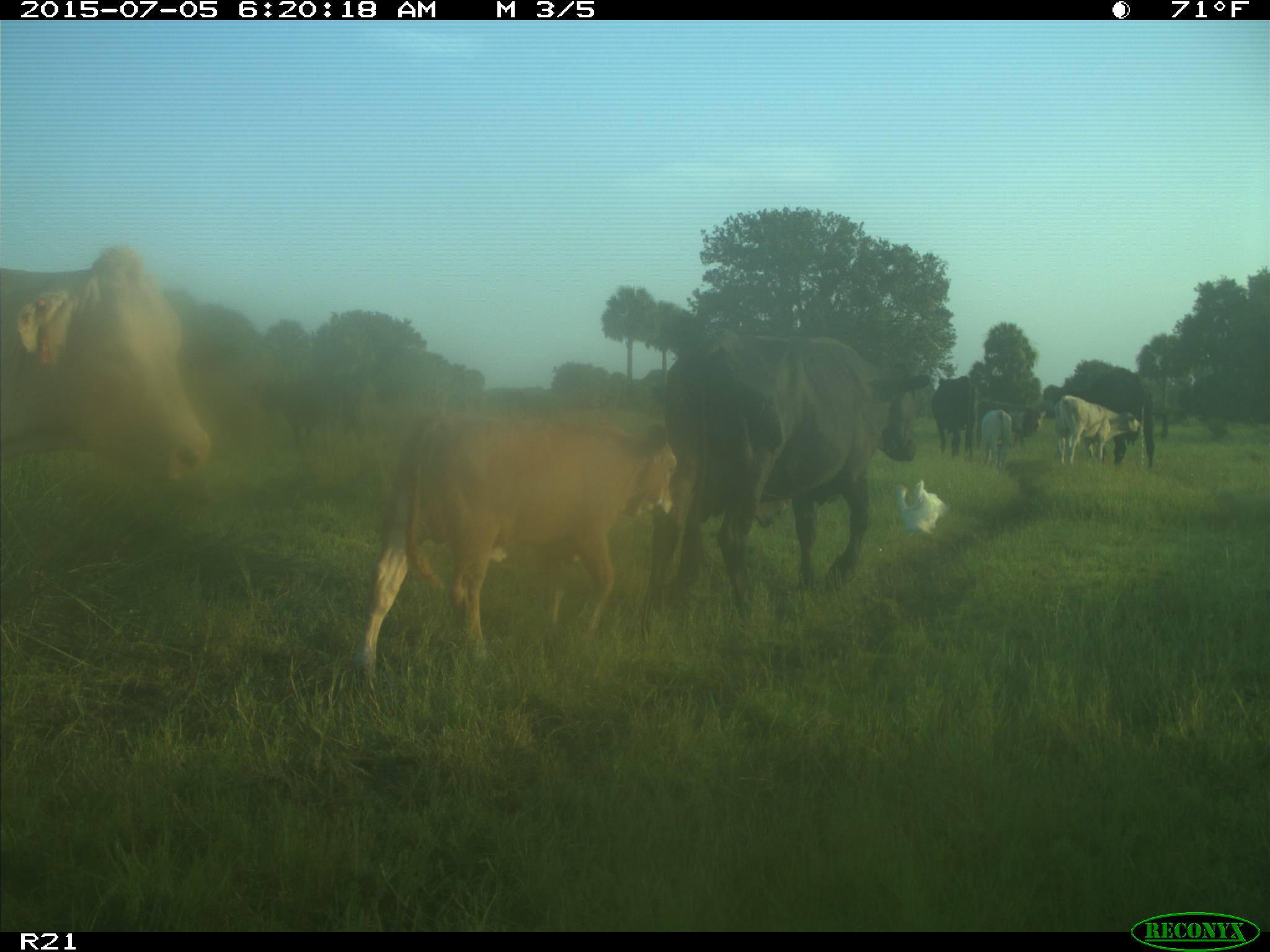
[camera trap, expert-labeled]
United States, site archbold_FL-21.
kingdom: Animalia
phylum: Chordata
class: Mammalia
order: Artiodactyla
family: Bovidae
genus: Bos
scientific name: Bos taurus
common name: domestic cow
Bos taurus (domestic cow).